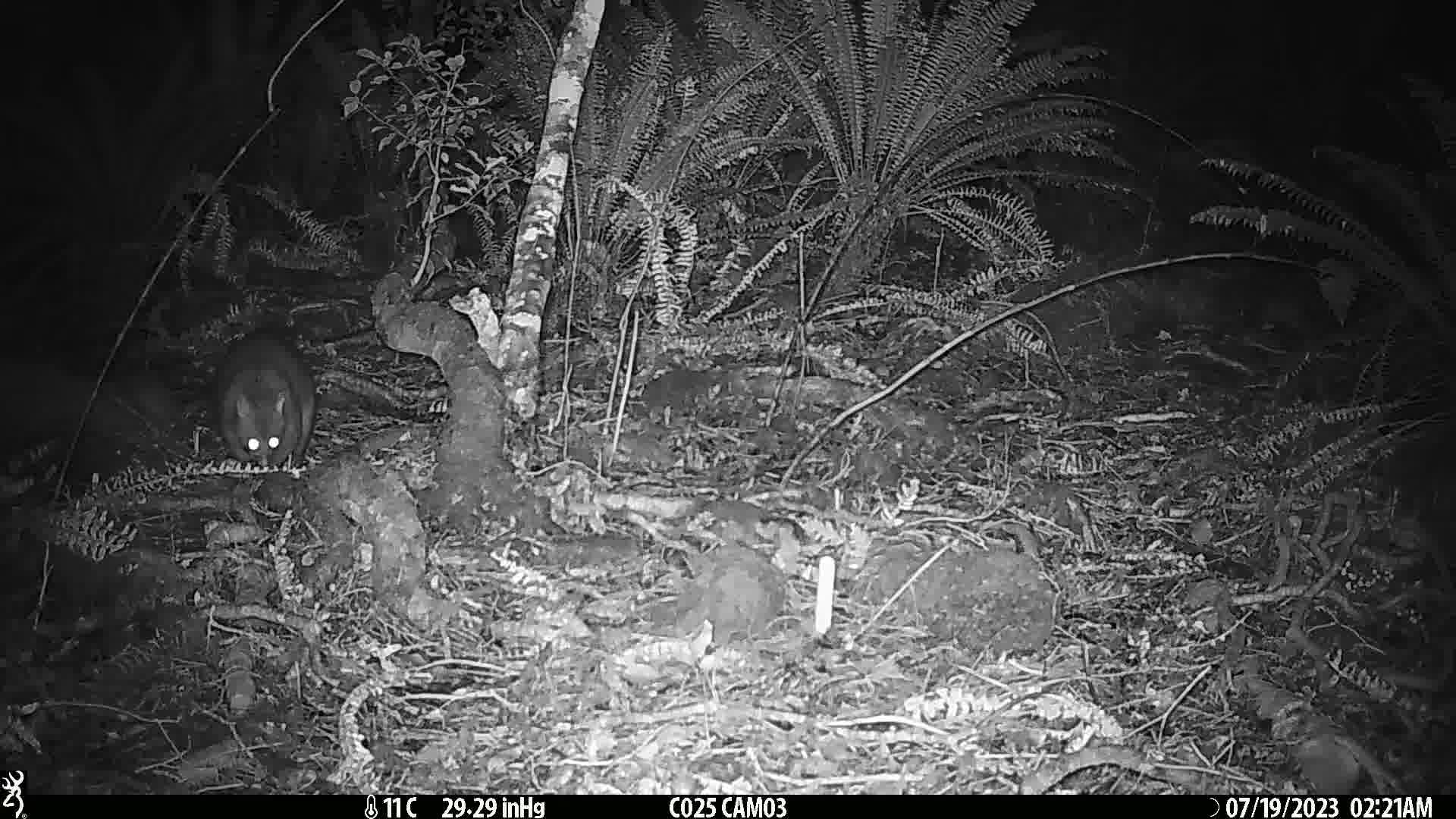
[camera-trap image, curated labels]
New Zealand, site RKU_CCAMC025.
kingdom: Animalia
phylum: Chordata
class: Mammalia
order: Diprotodontia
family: Phalangeridae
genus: Trichosurus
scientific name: Trichosurus vulpecula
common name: common brushtail possum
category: possum